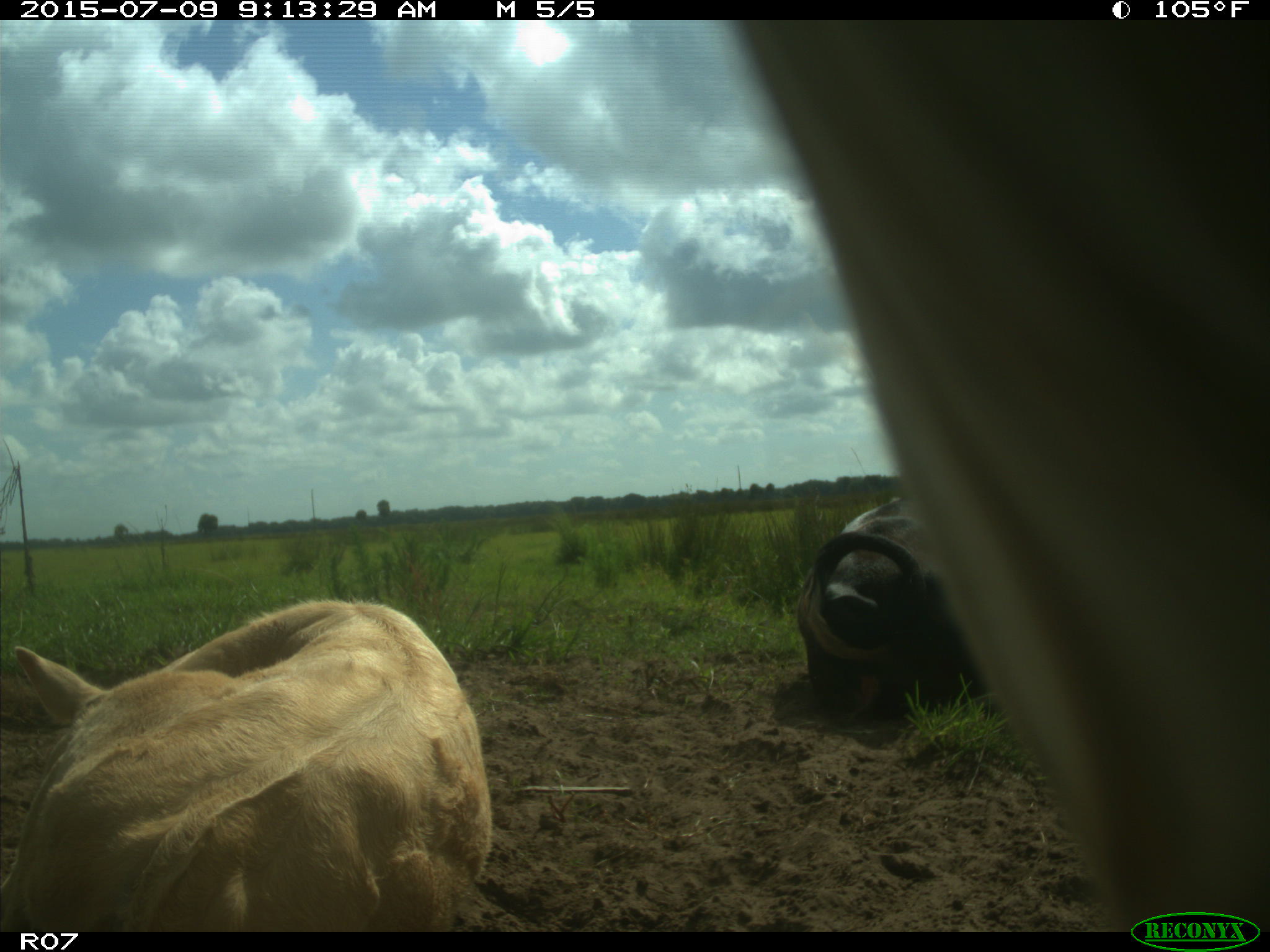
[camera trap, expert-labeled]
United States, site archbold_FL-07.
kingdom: Animalia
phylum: Chordata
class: Mammalia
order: Artiodactyla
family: Bovidae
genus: Bos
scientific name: Bos taurus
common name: domestic cow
Bos taurus (domestic cow).